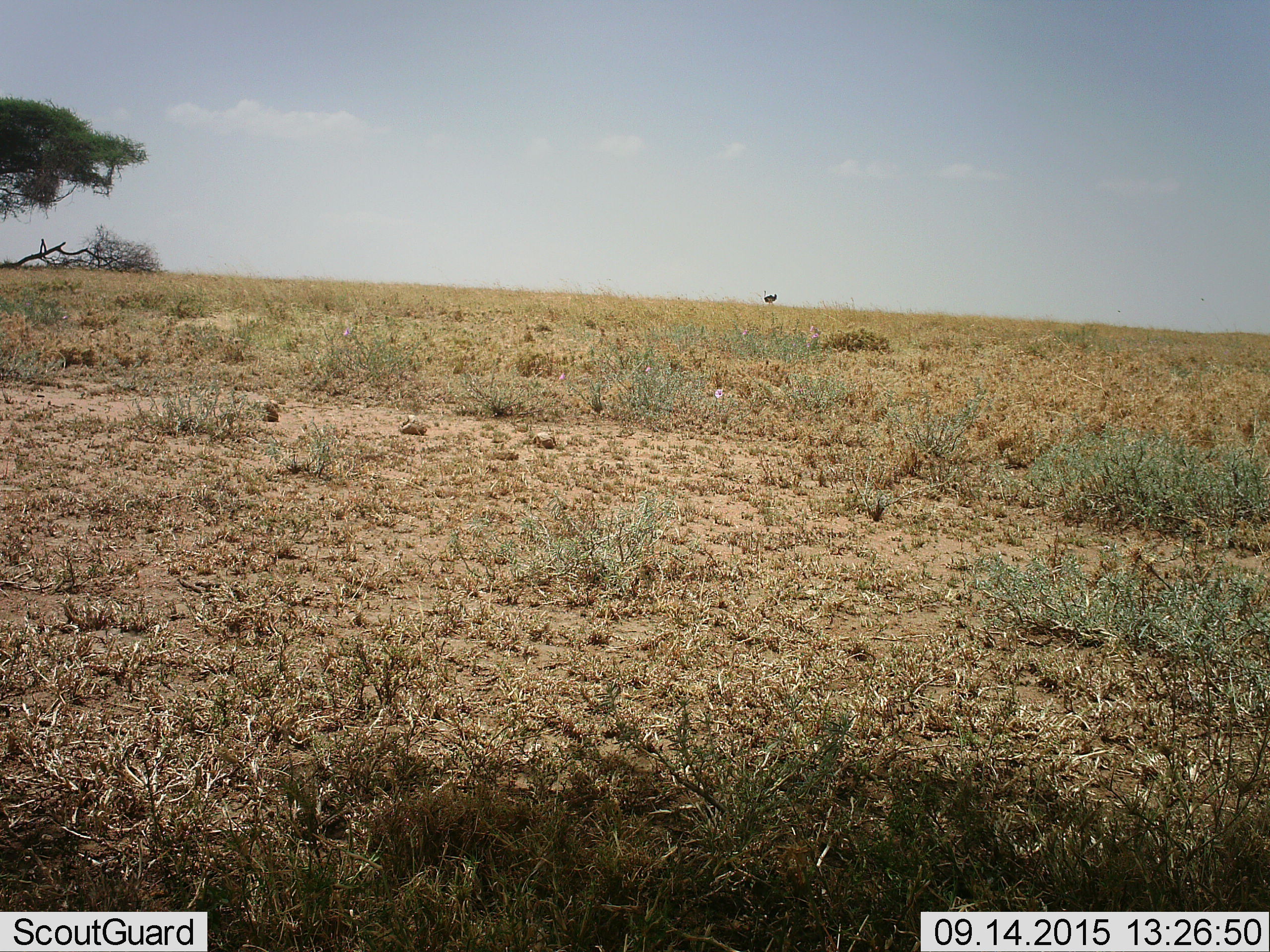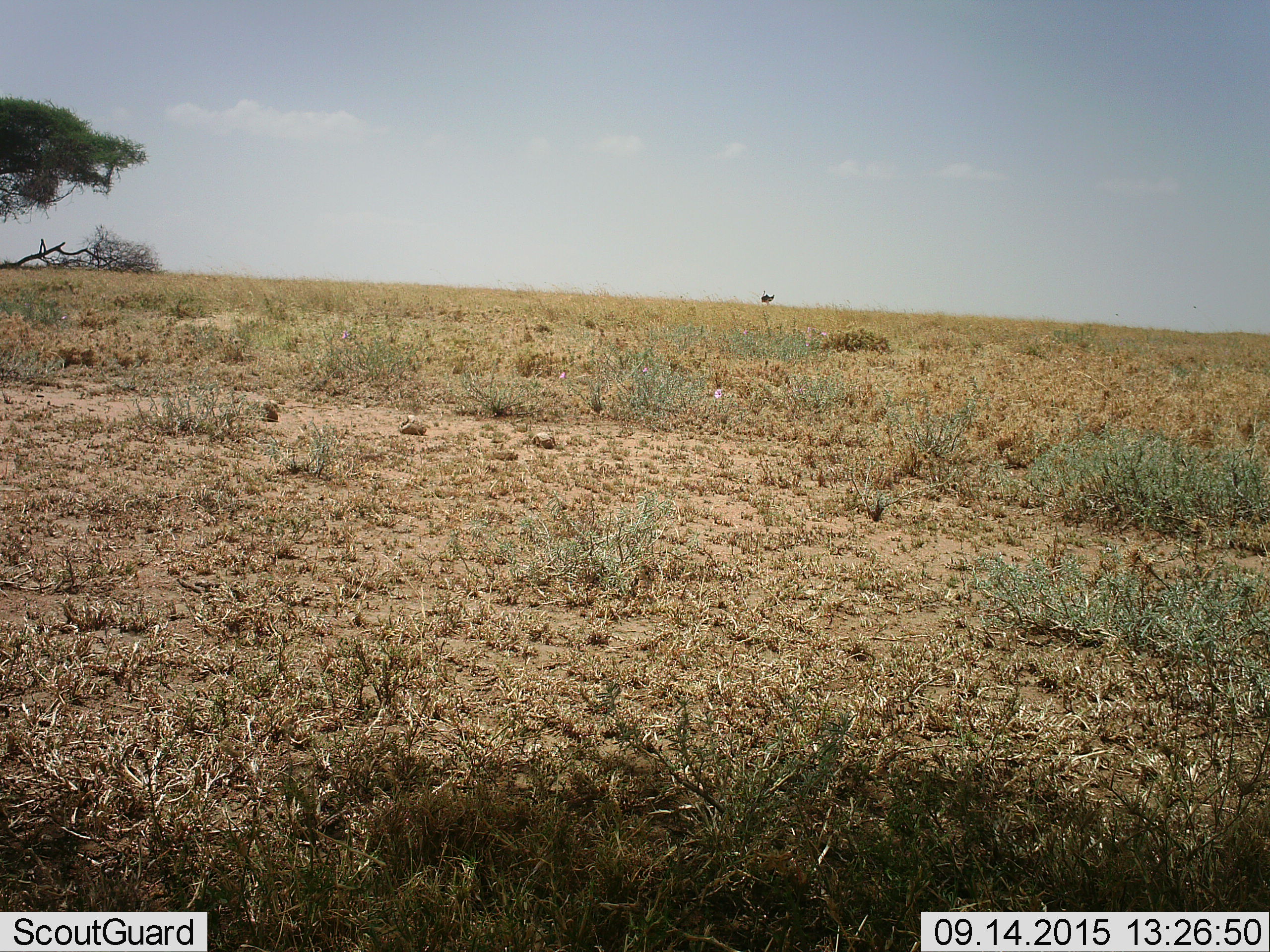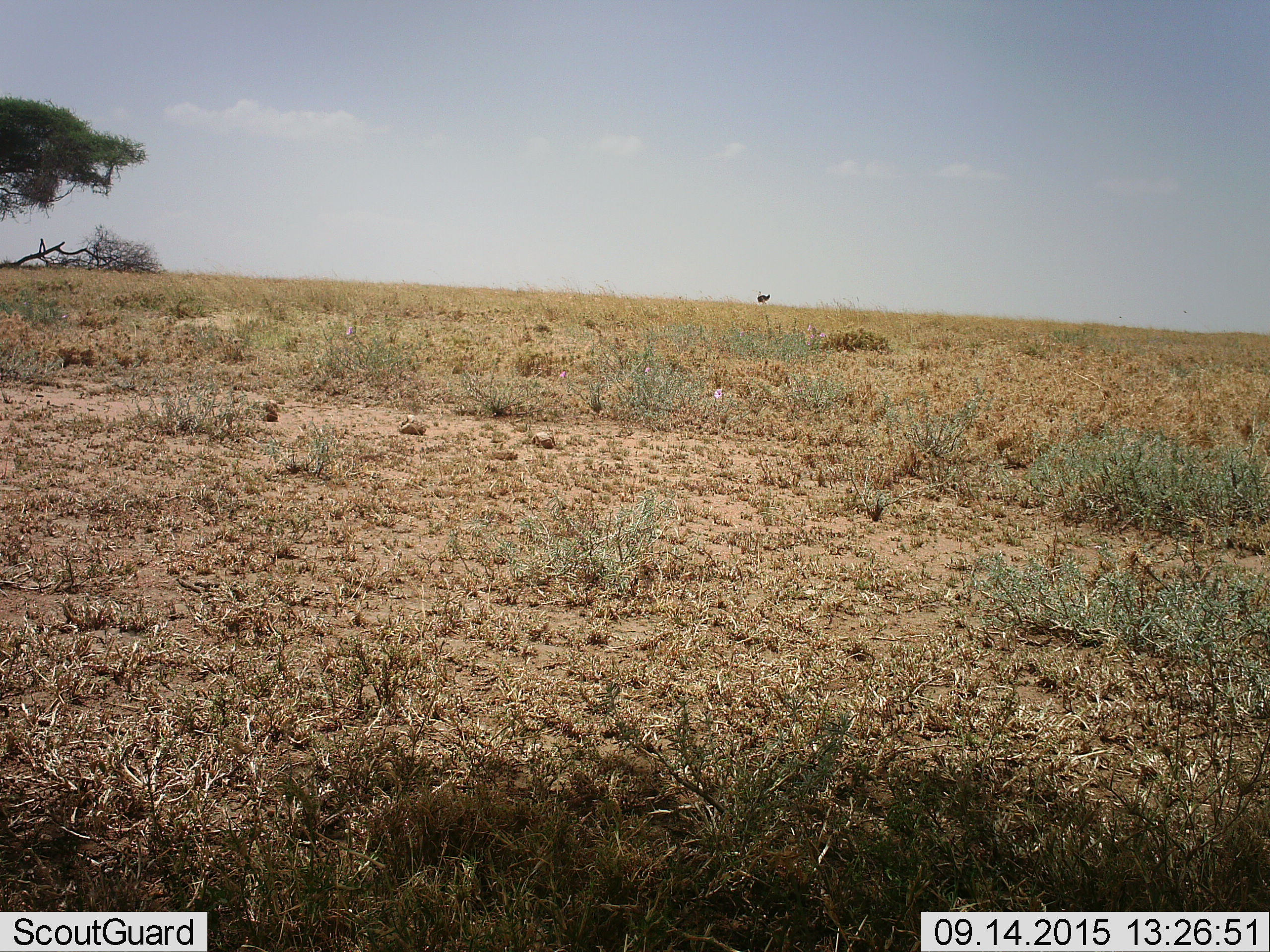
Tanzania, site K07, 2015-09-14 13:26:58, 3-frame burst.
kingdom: Animalia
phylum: Chordata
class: Aves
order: Struthioniformes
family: Struthionidae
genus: Struthio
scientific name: Struthio camelus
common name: ostrich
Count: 1.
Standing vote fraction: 14%.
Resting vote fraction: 0%.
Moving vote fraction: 86%.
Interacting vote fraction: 0%.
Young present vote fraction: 0%.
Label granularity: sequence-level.